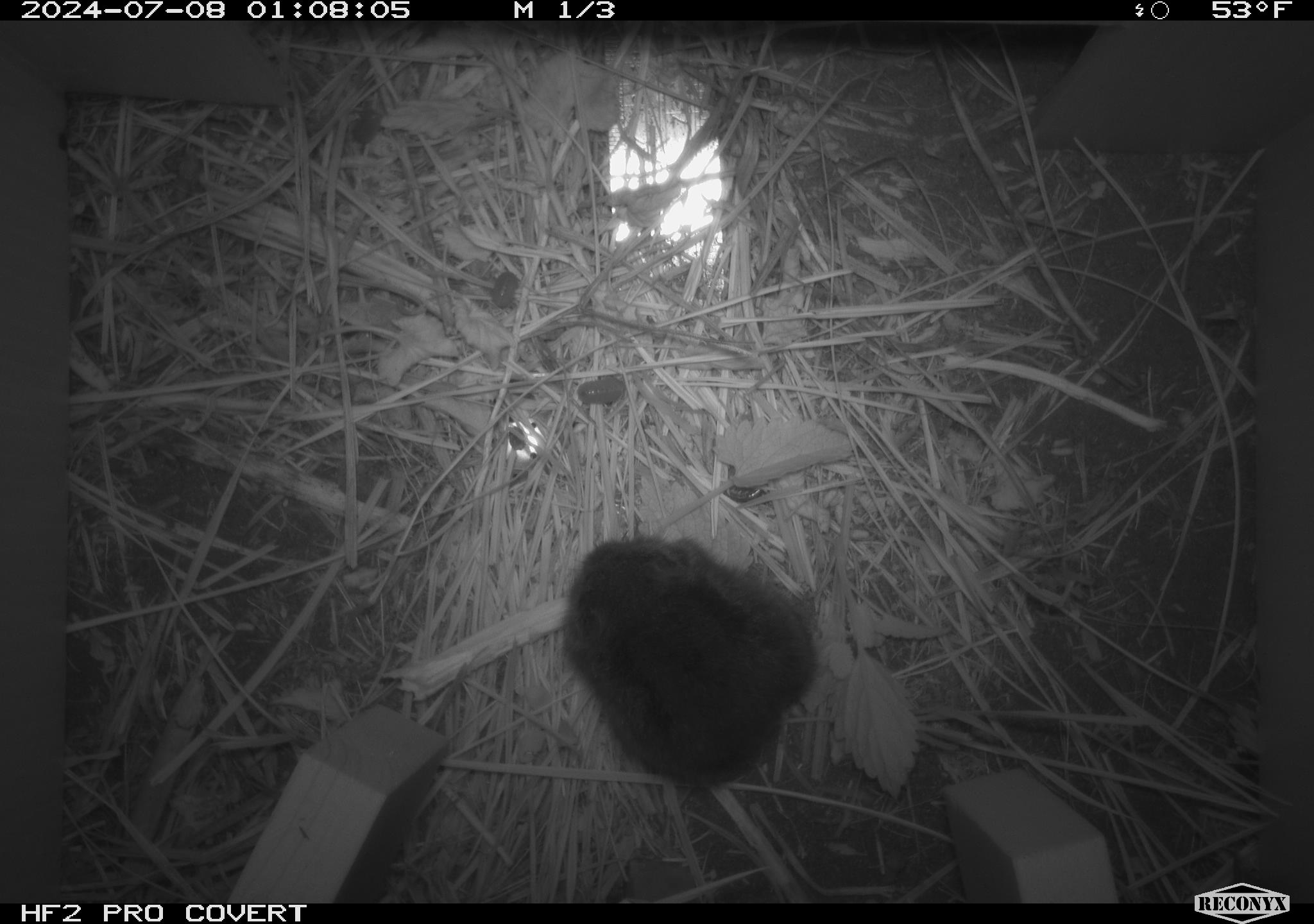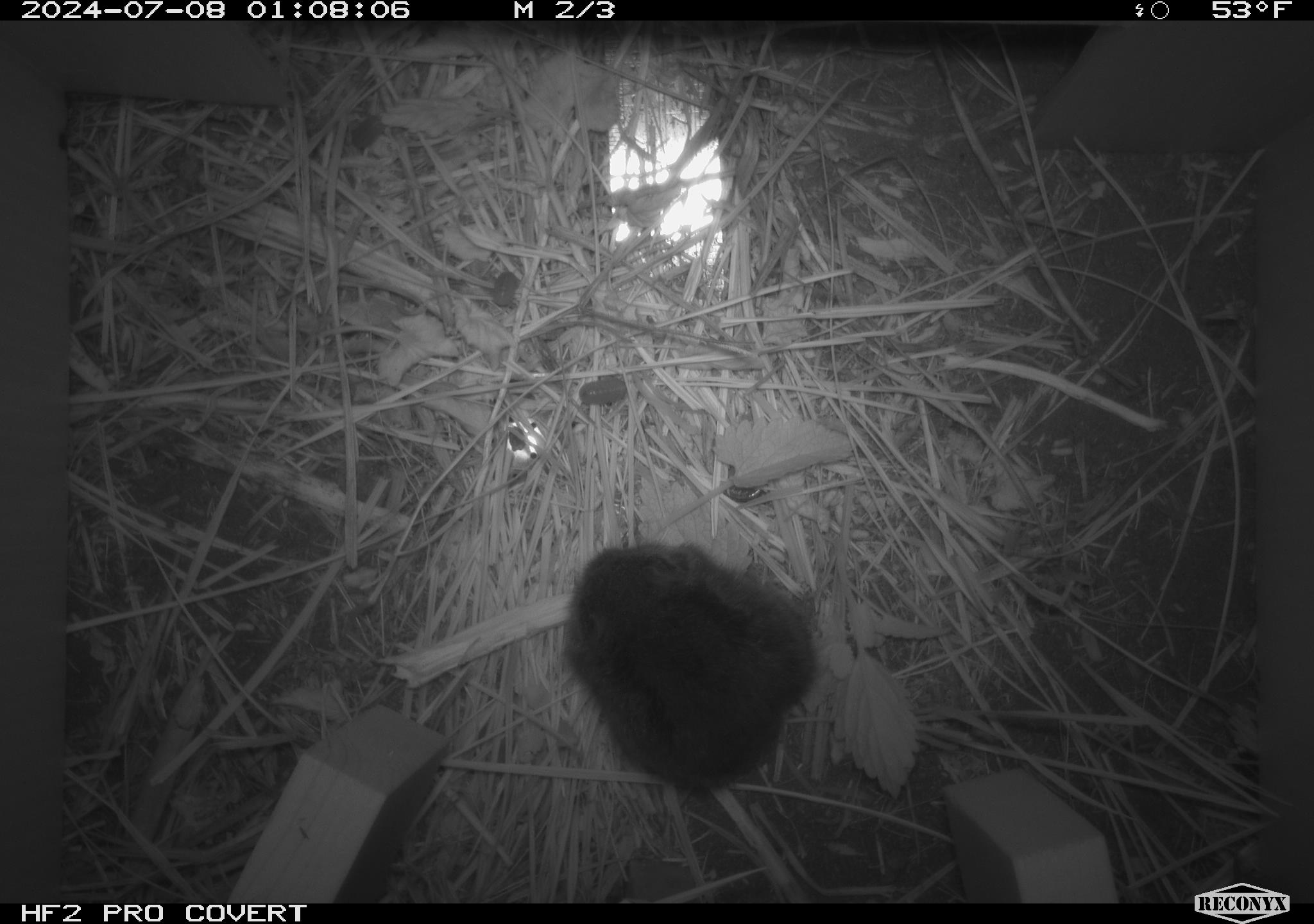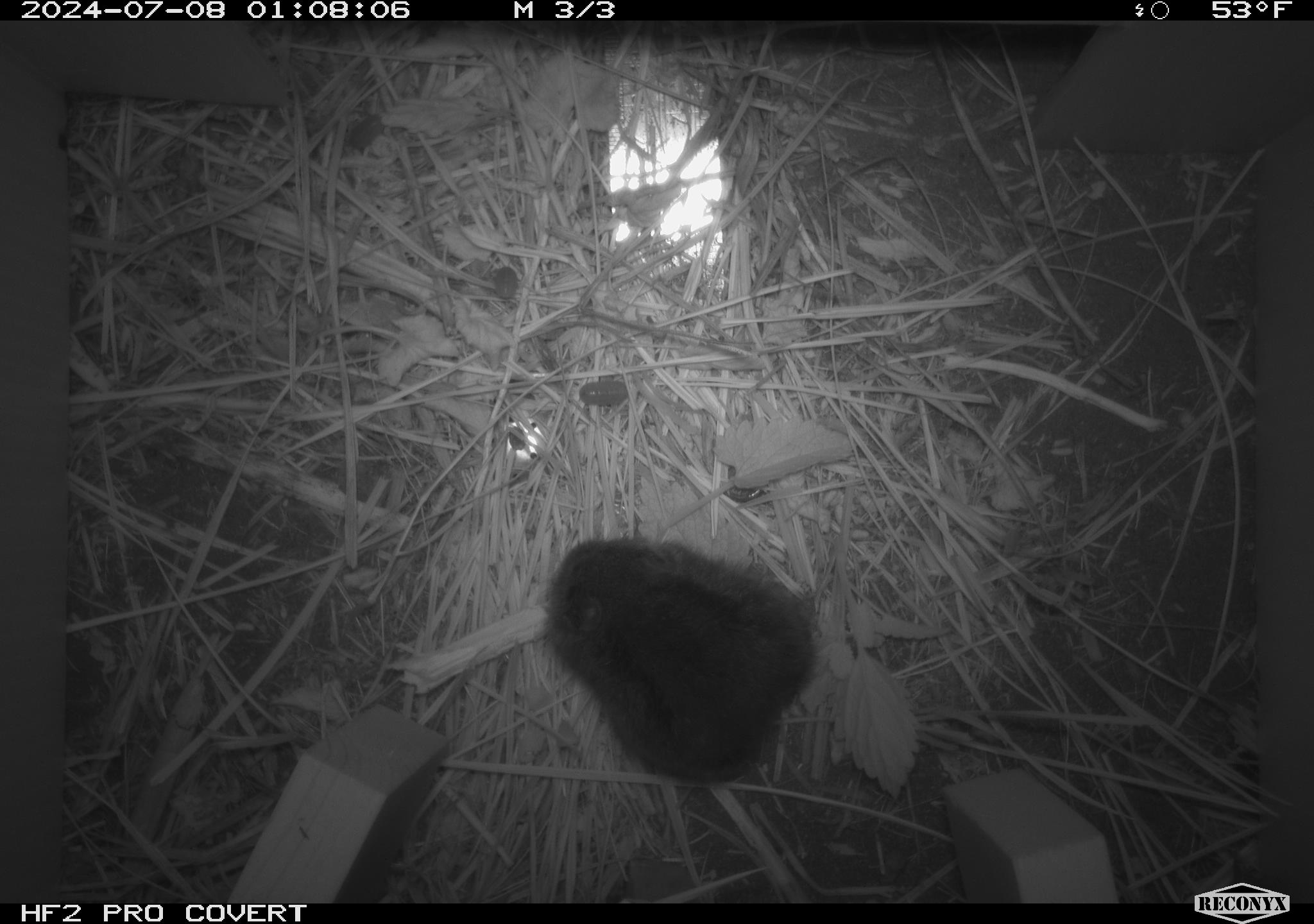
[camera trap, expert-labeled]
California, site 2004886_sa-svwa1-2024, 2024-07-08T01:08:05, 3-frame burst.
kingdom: Animalia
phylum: Chordata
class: Mammalia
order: Rodentia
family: Cricetidae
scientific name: Arvicolinae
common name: voles, lemmings, and muskrats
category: arvicolinae subfamily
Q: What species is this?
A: Arvicolinae subfamily (voles, lemmings, and muskrats) (Arvicolinae).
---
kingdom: Animalia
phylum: Arthropoda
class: Malacostraca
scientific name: Malacostraca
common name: amphipods, crabs, isopods, krill, lobsters and shrimps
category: malacostracan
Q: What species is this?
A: Malacostracan (amphipods, crabs, isopods, krill, lobsters and shrimps) (Malacostraca).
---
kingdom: Animalia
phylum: Arthropoda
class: Insecta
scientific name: Insecta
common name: insect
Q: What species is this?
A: Insect (Insecta).